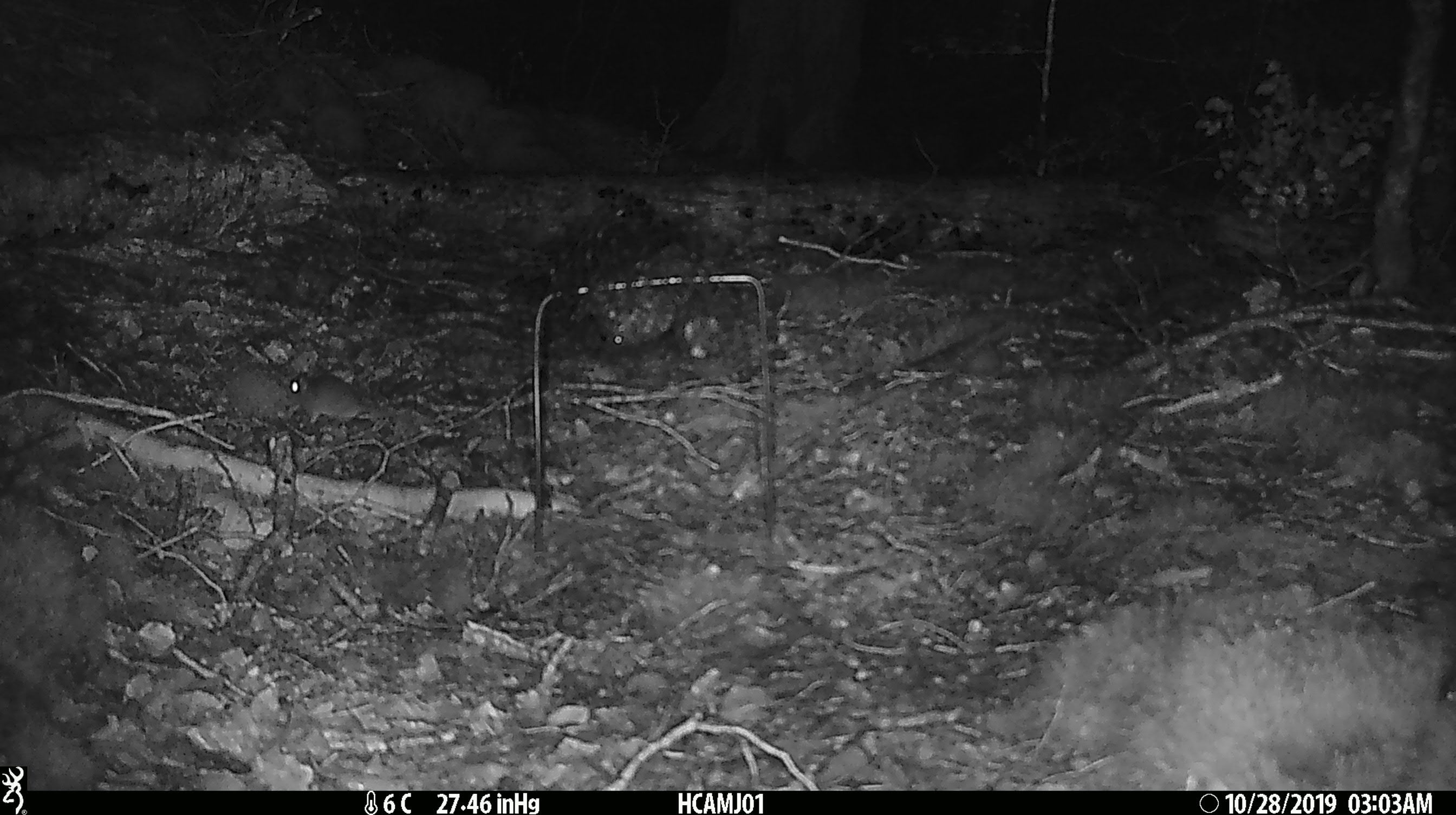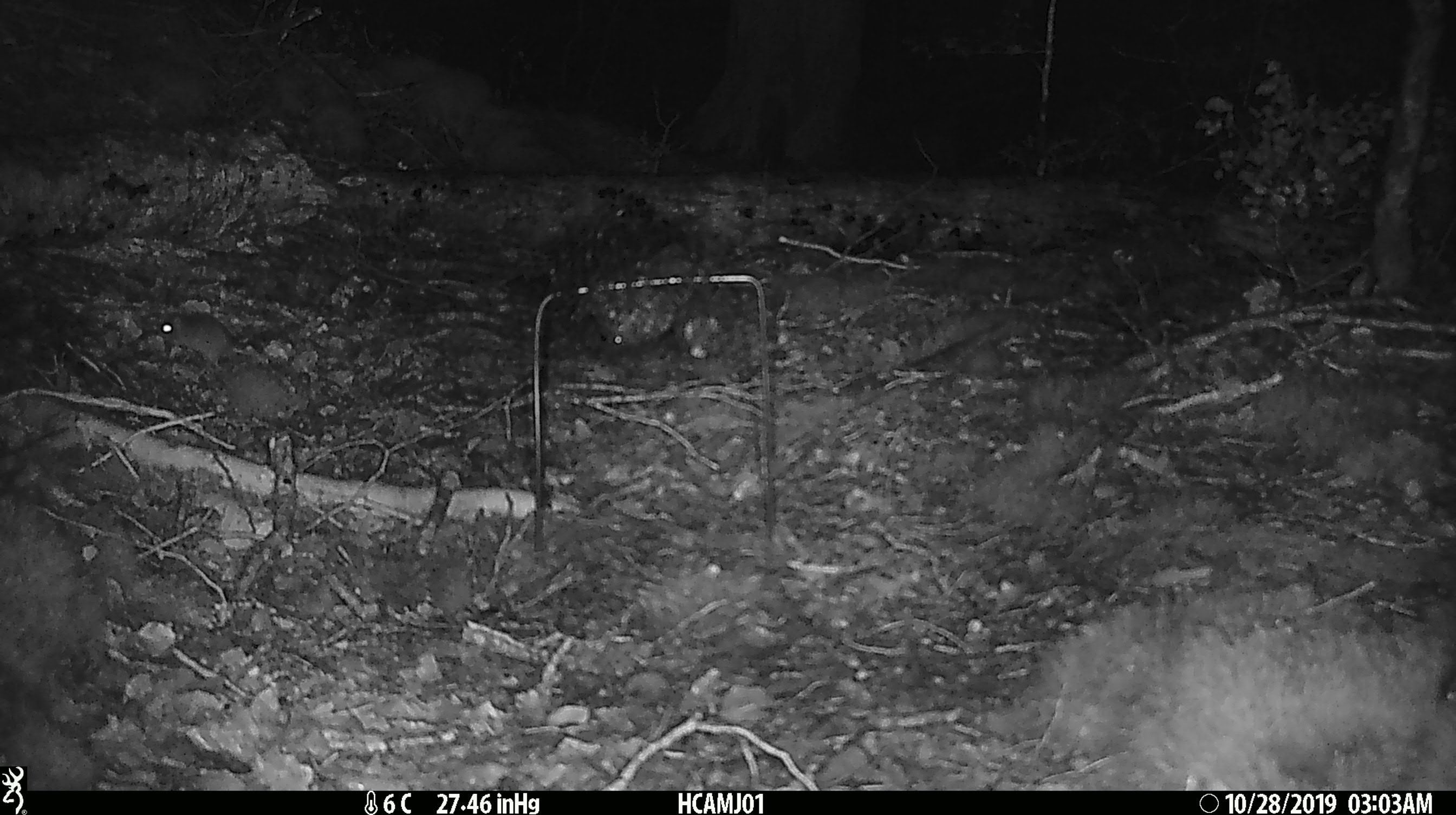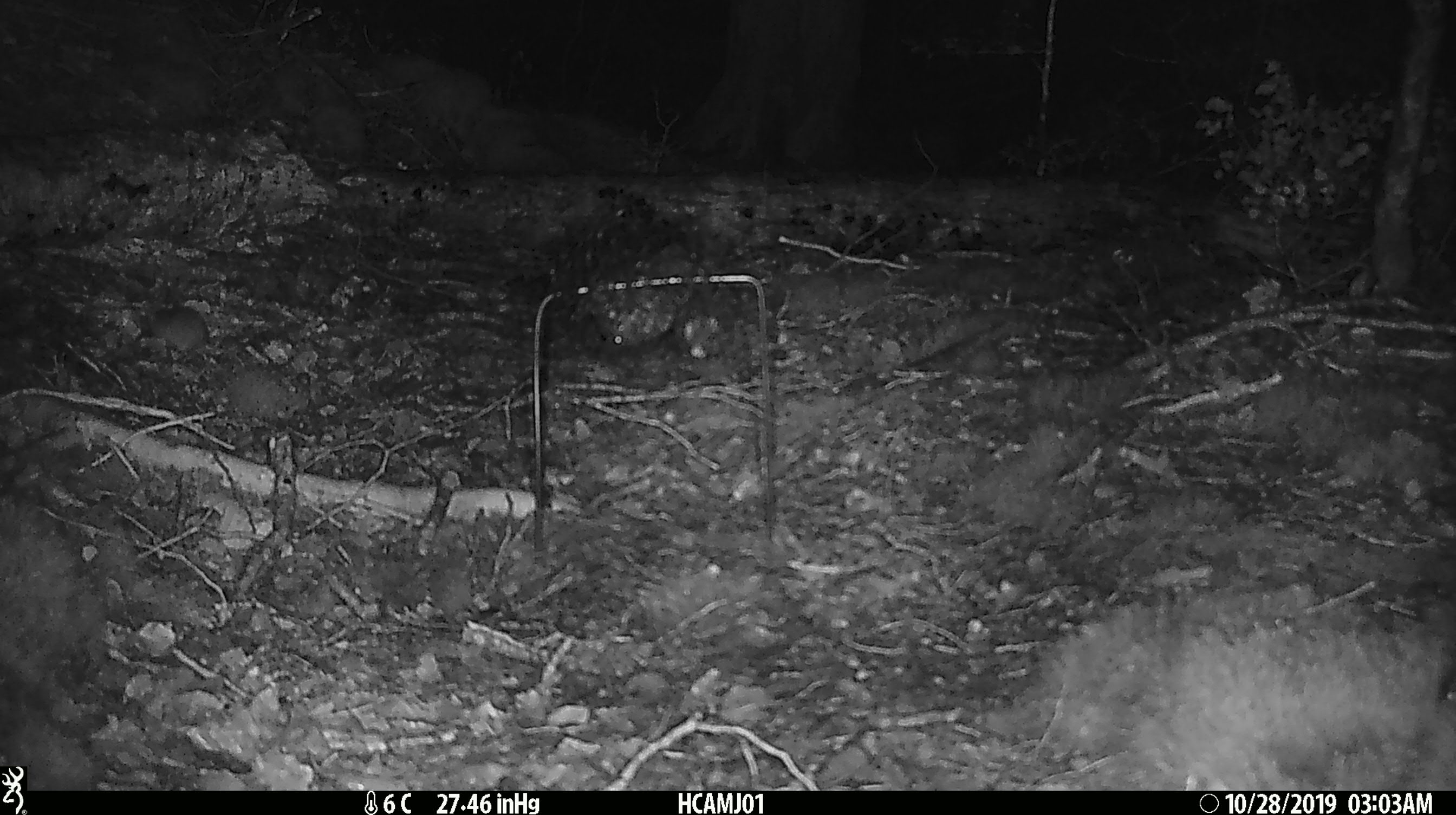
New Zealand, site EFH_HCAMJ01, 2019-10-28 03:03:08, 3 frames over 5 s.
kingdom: Animalia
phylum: Chordata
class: Mammalia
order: Rodentia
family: Muridae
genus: Mus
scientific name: Mus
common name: mouse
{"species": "mouse (Mus)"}